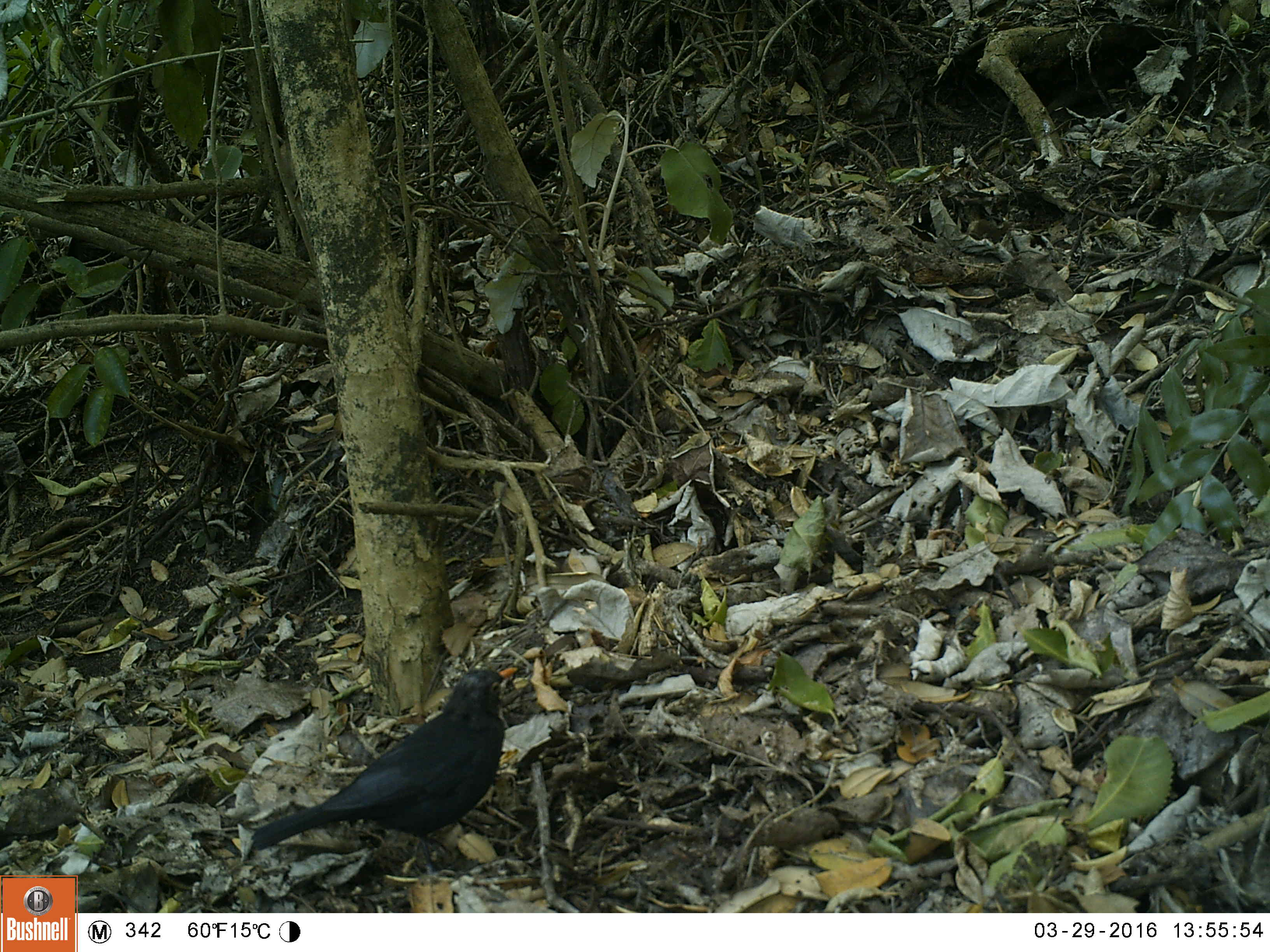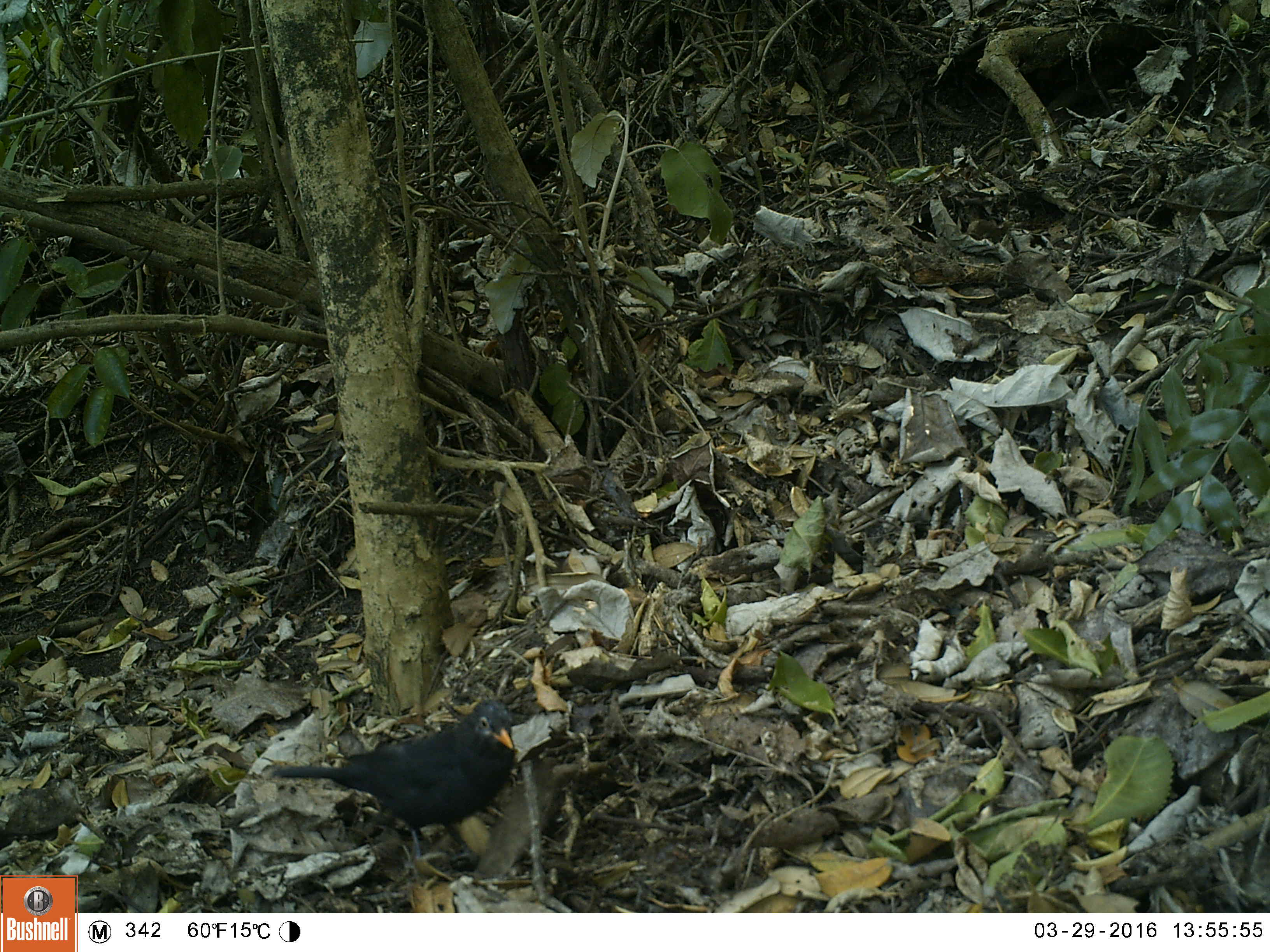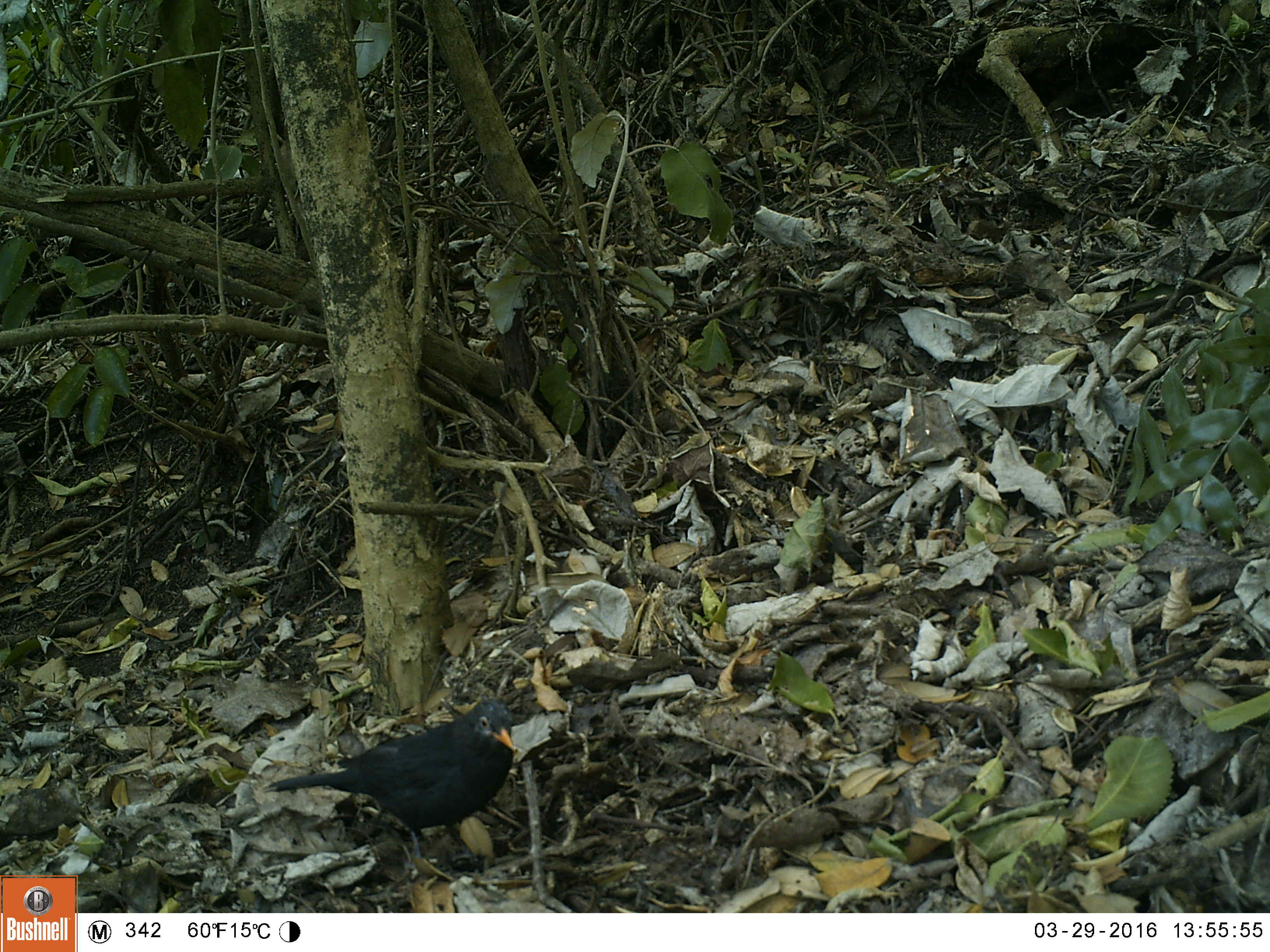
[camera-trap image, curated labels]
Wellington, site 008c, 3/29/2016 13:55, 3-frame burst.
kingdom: Animalia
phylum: Chordata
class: Aves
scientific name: Aves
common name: bird